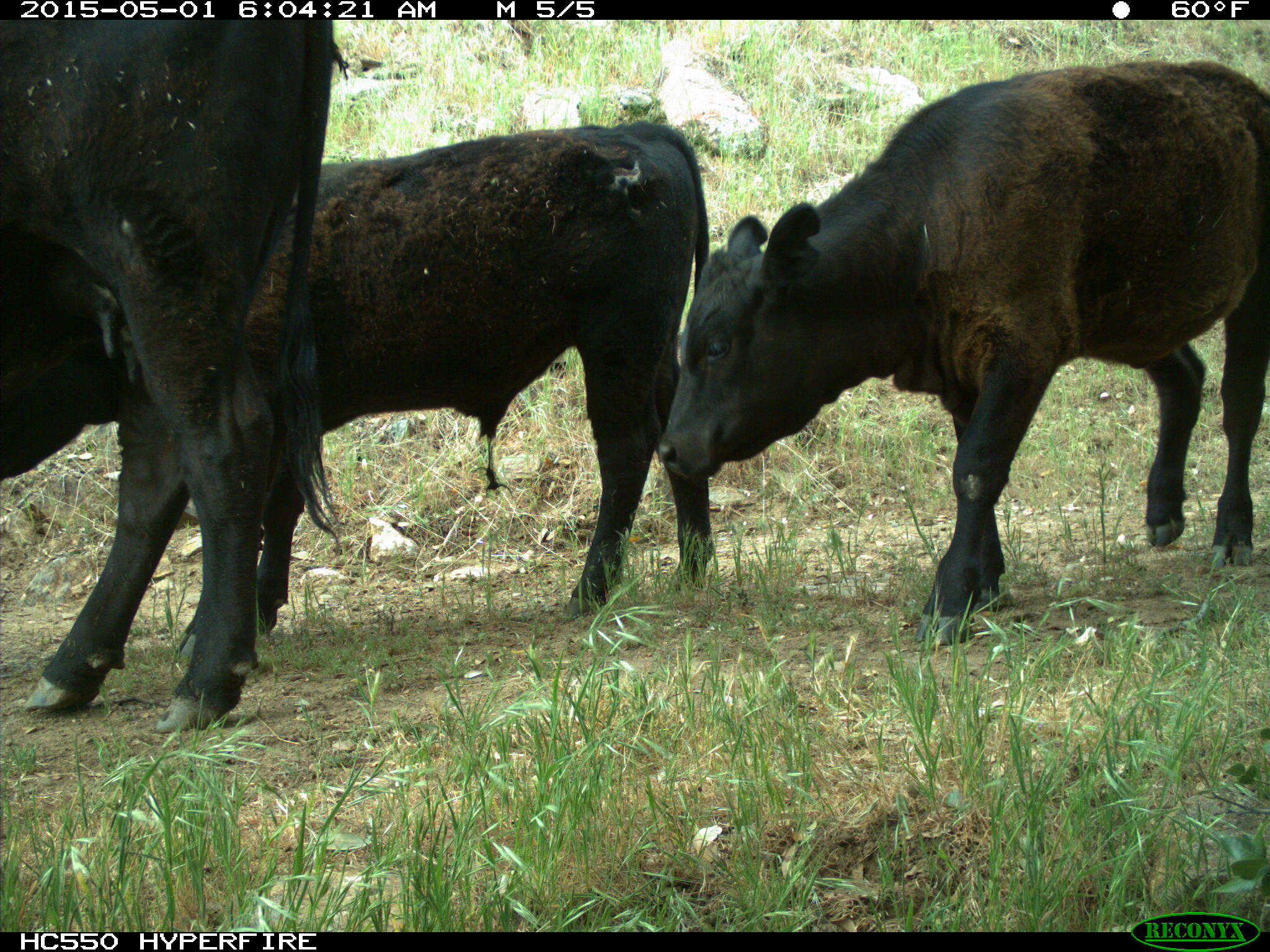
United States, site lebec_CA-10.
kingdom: Animalia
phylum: Chordata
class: Mammalia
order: Artiodactyla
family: Bovidae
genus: Bos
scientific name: Bos taurus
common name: domestic cow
Bos taurus (domestic cow).